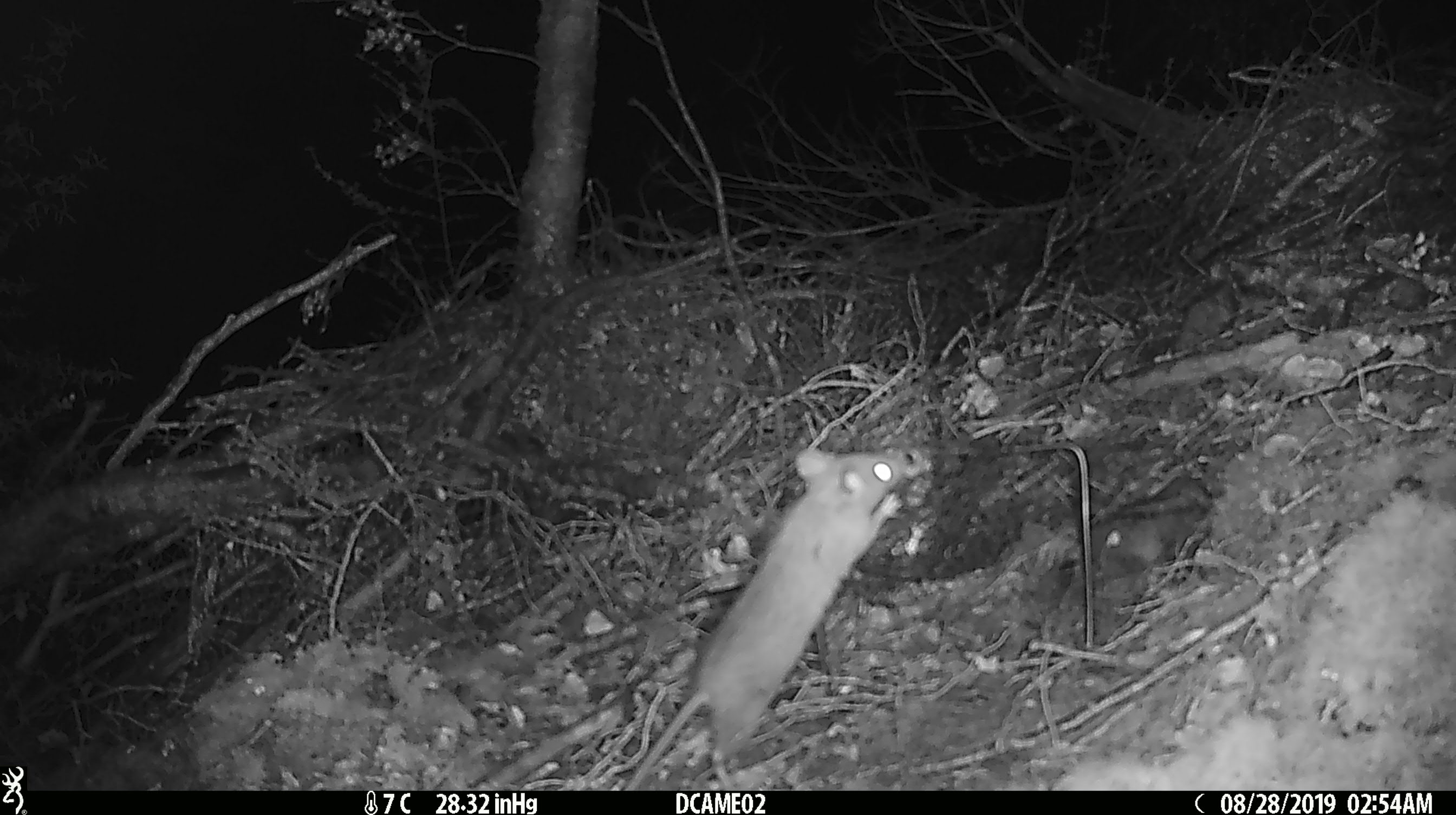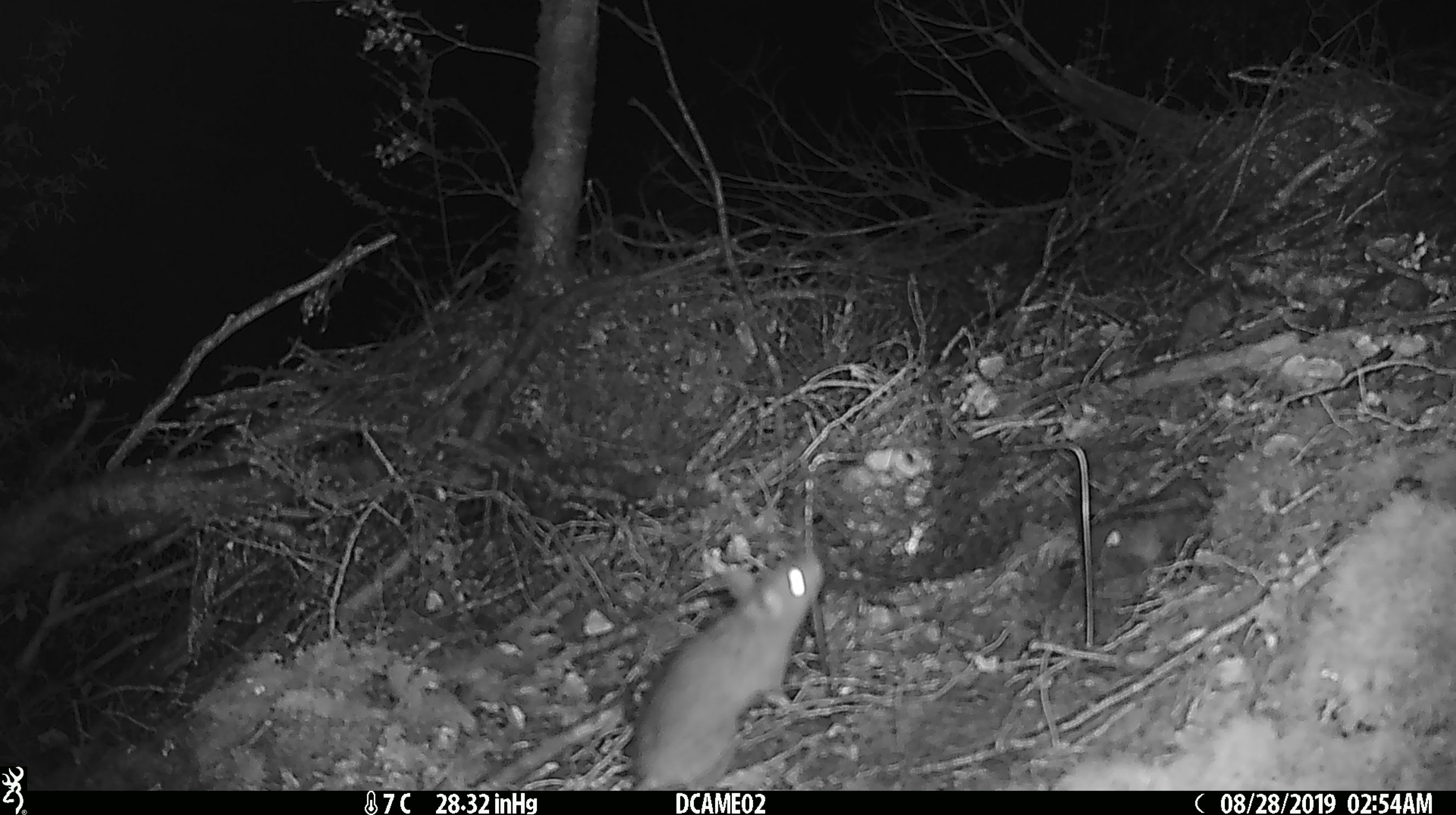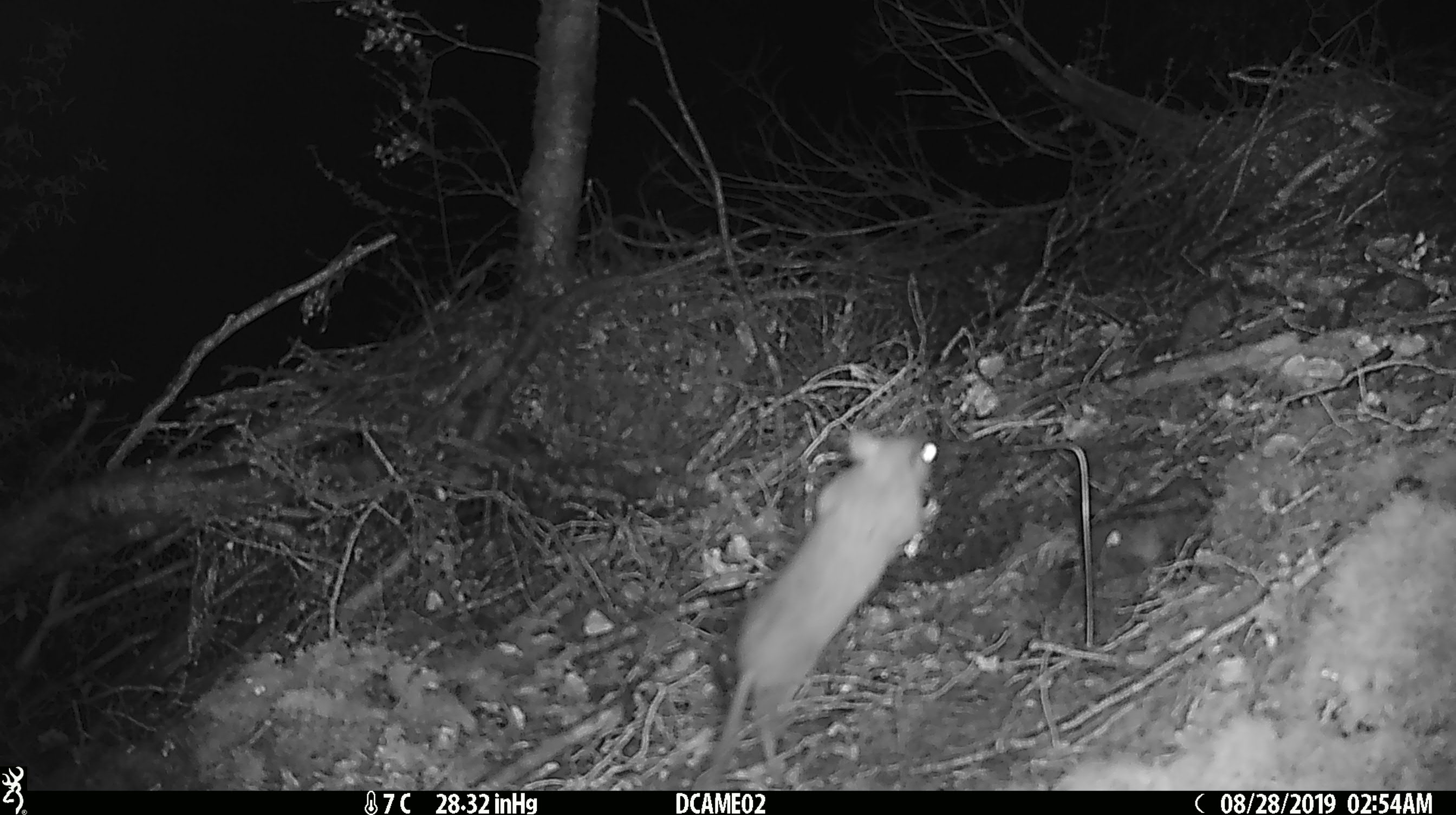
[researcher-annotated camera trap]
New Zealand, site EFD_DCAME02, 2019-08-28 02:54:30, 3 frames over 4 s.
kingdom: Animalia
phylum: Chordata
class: Mammalia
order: Rodentia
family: Muridae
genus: Rattus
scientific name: Rattus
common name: rat